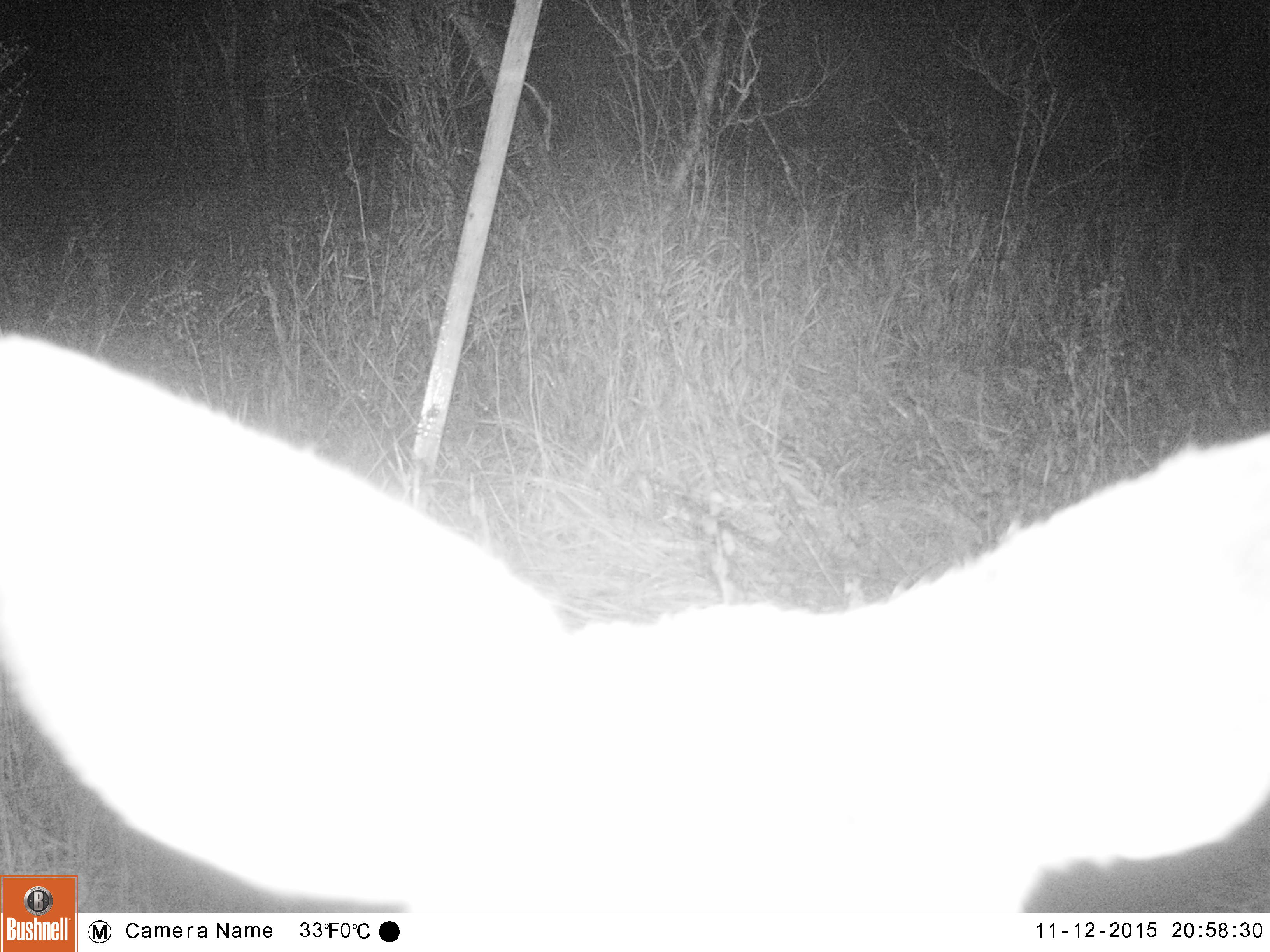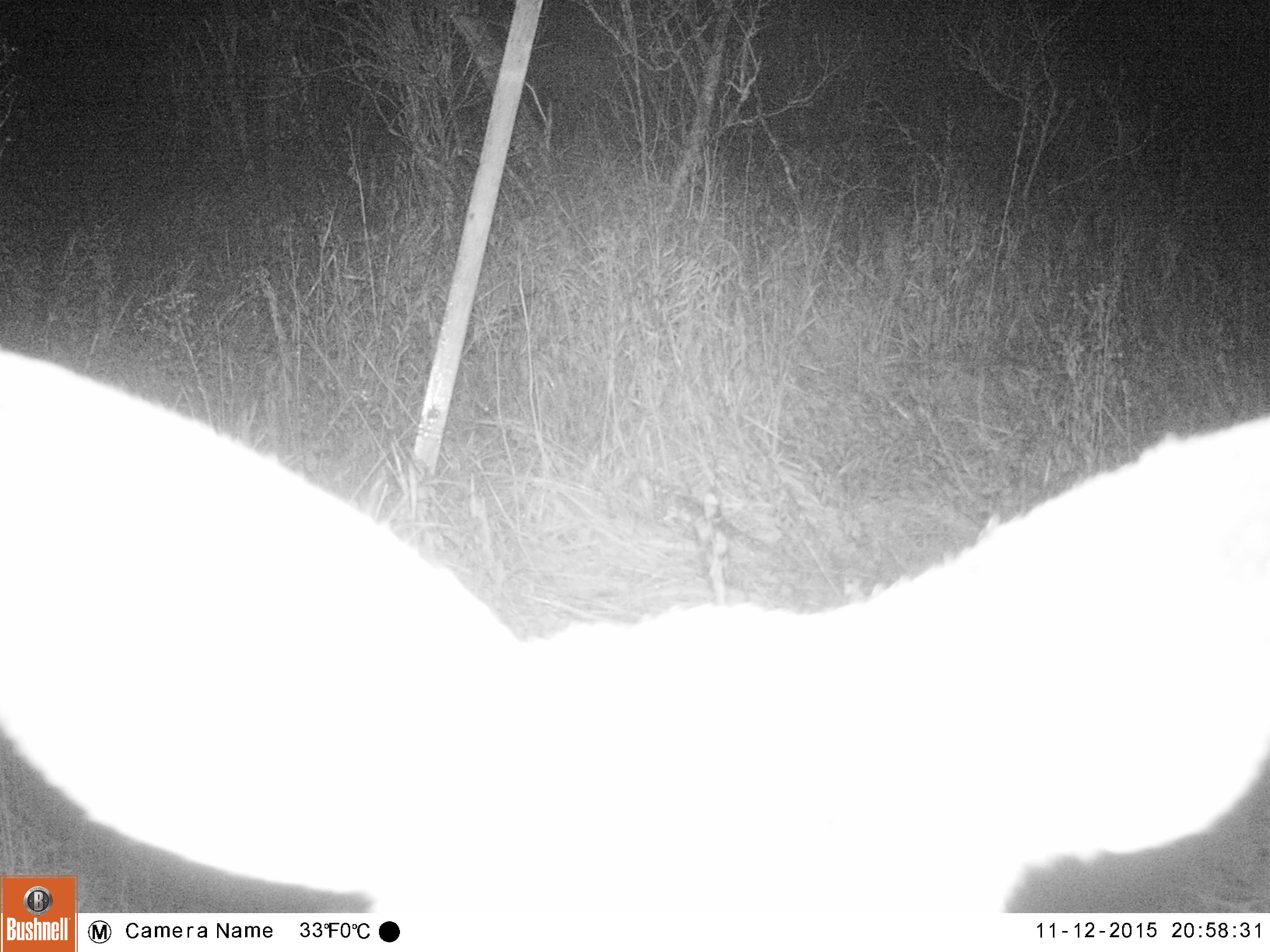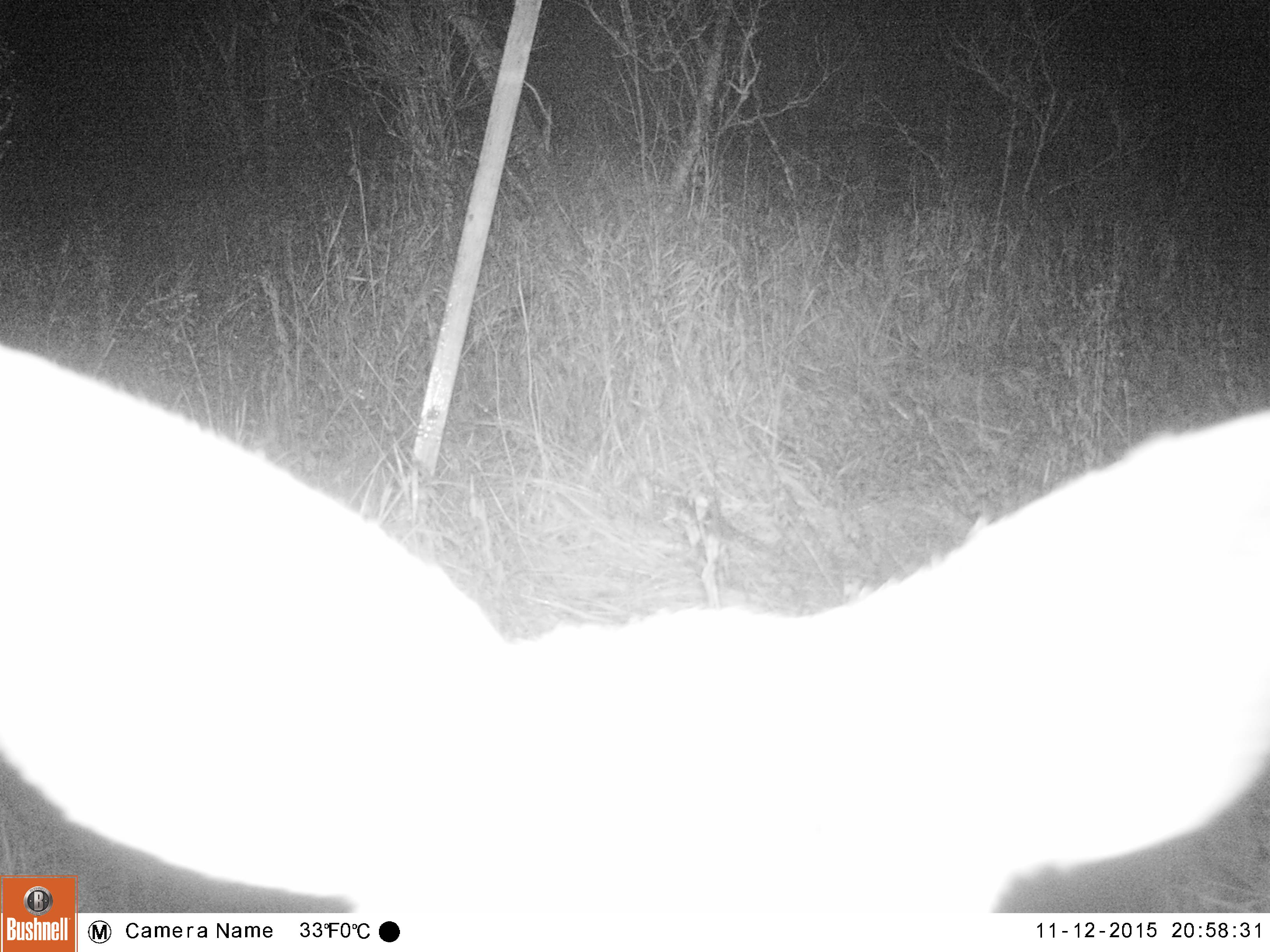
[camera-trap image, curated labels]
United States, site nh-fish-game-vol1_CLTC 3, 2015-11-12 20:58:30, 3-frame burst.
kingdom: Animalia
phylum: Chordata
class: Mammalia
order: Artiodactyla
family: Cervidae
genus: Odocoileus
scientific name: Odocoileus virginianus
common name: white-tailed deer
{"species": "white-tailed deer (Odocoileus virginianus)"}